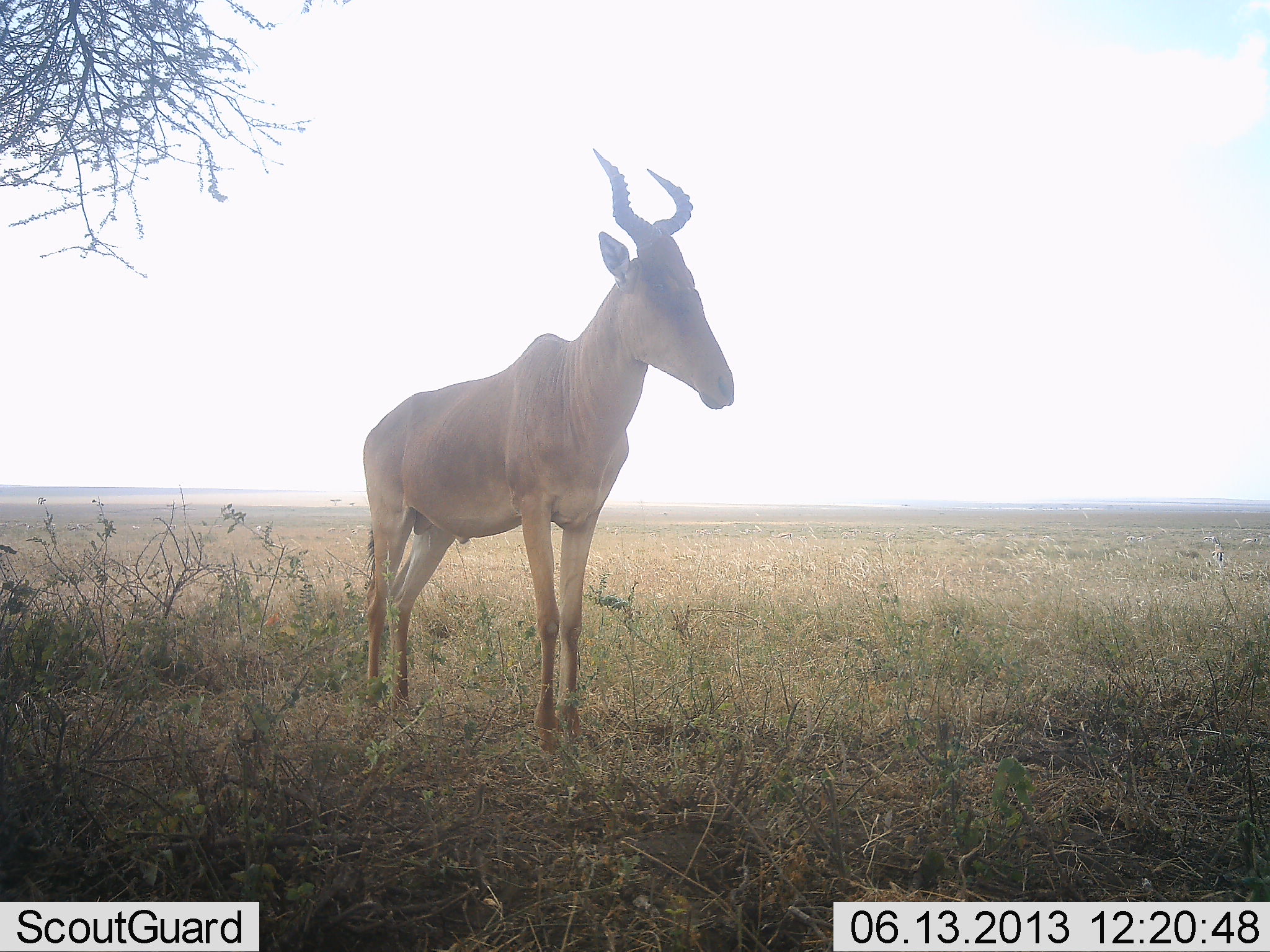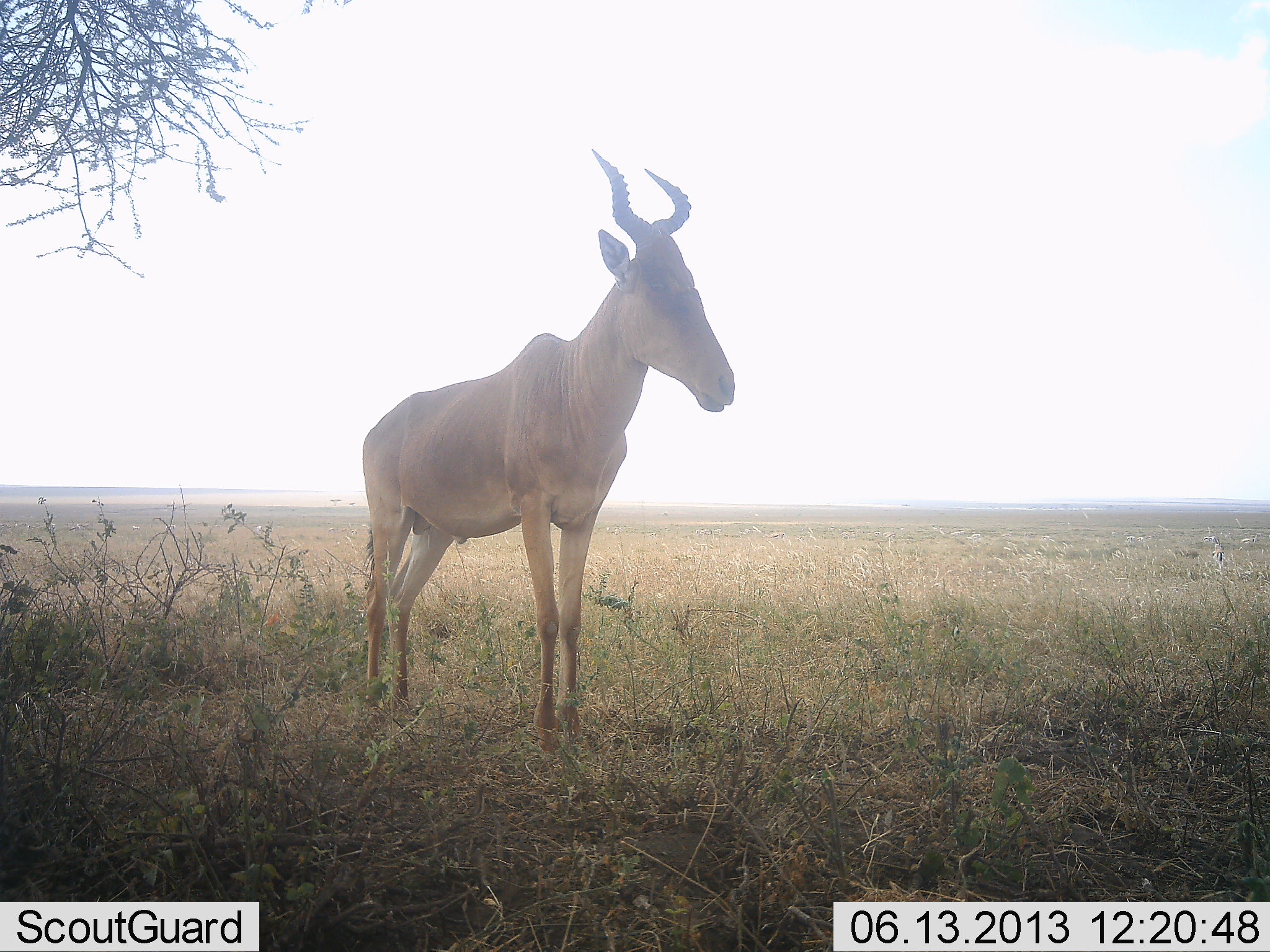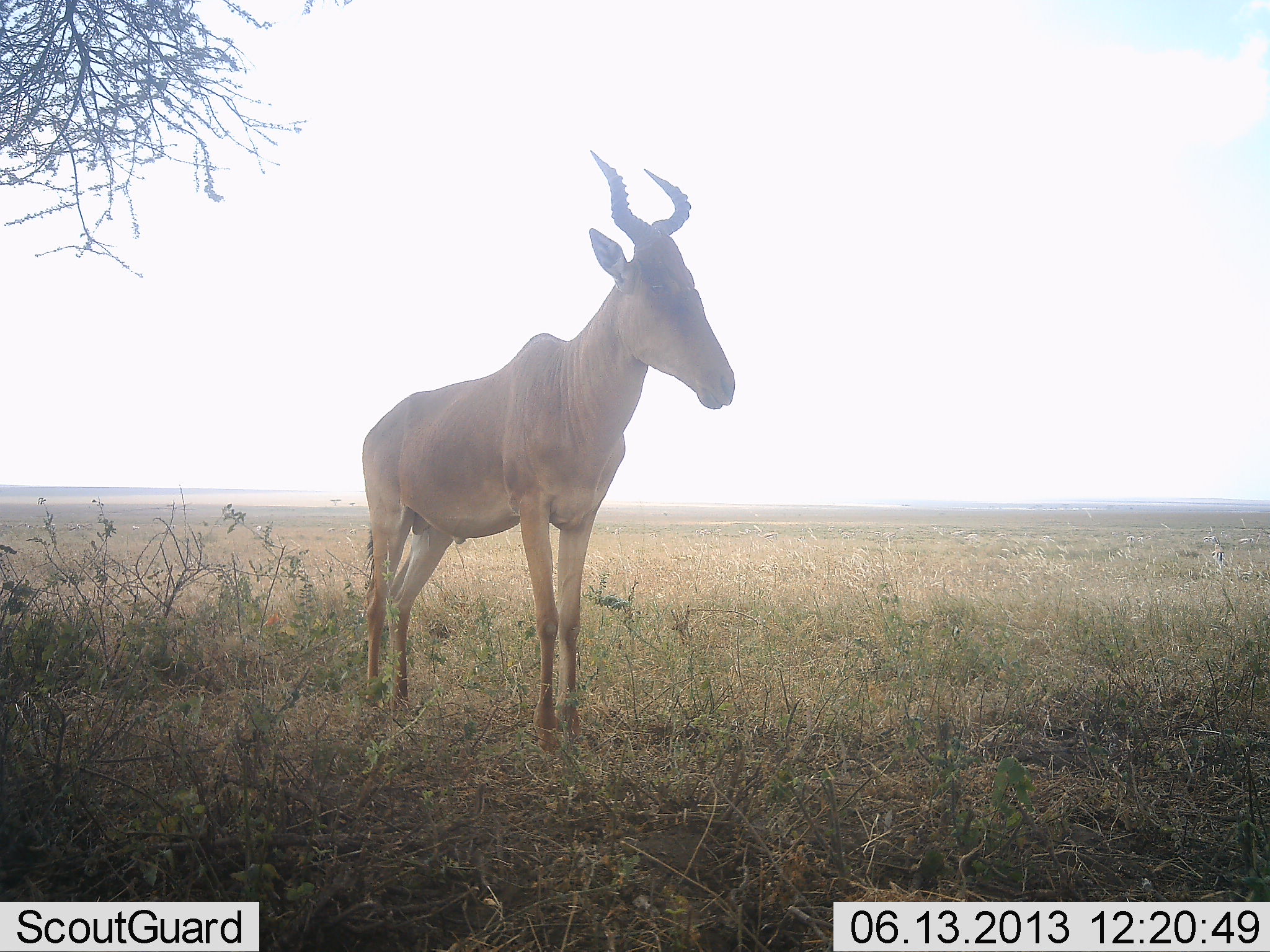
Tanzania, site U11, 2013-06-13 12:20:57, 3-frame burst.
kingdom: Animalia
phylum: Chordata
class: Mammalia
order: Artiodactyla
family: Bovidae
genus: Alcelaphus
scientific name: Alcelaphus buselaphus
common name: hartebeest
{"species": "hartebeest (Alcelaphus buselaphus)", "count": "1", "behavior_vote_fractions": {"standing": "93%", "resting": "0%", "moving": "0%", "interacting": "0%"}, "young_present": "0%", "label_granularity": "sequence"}